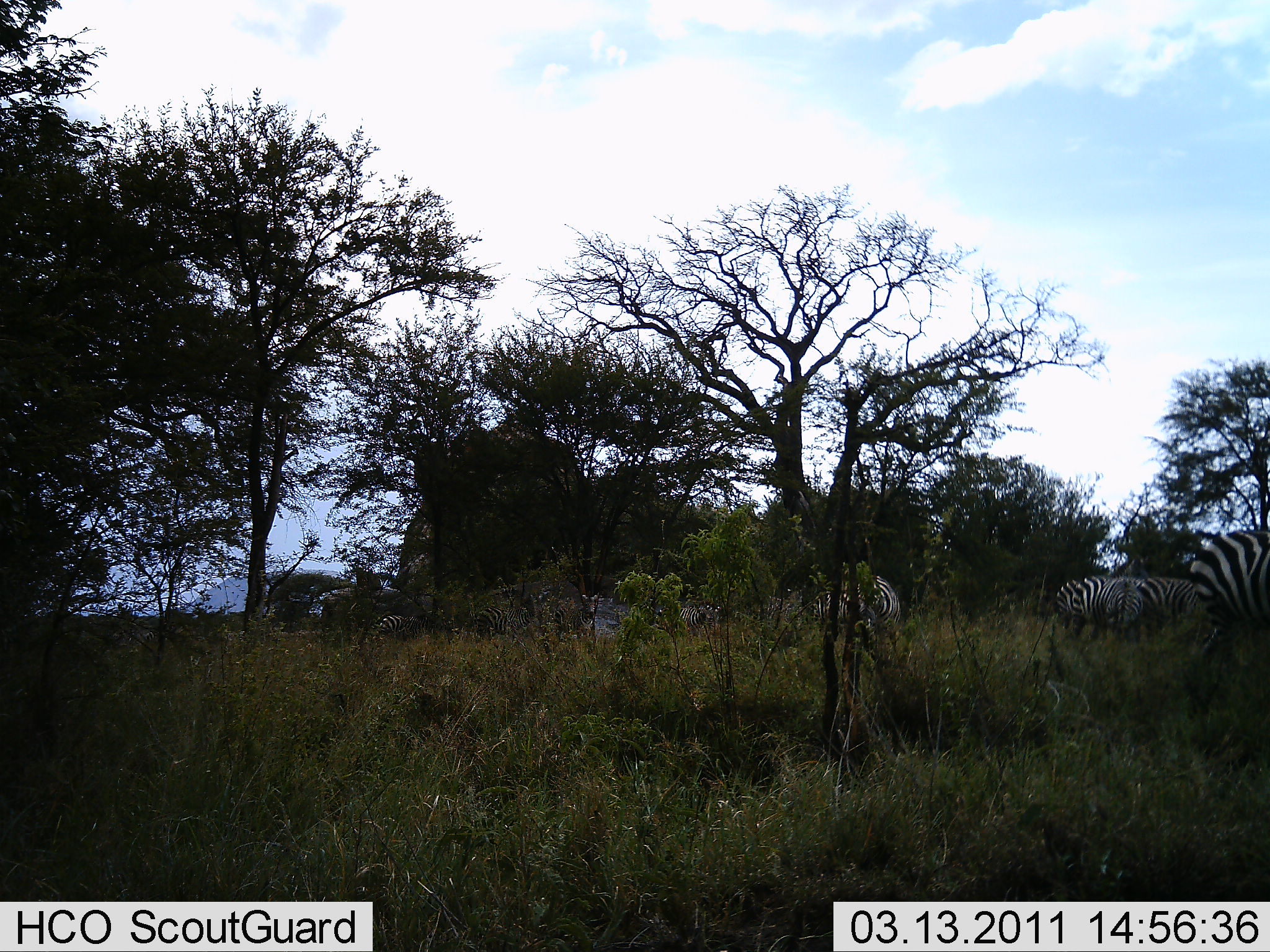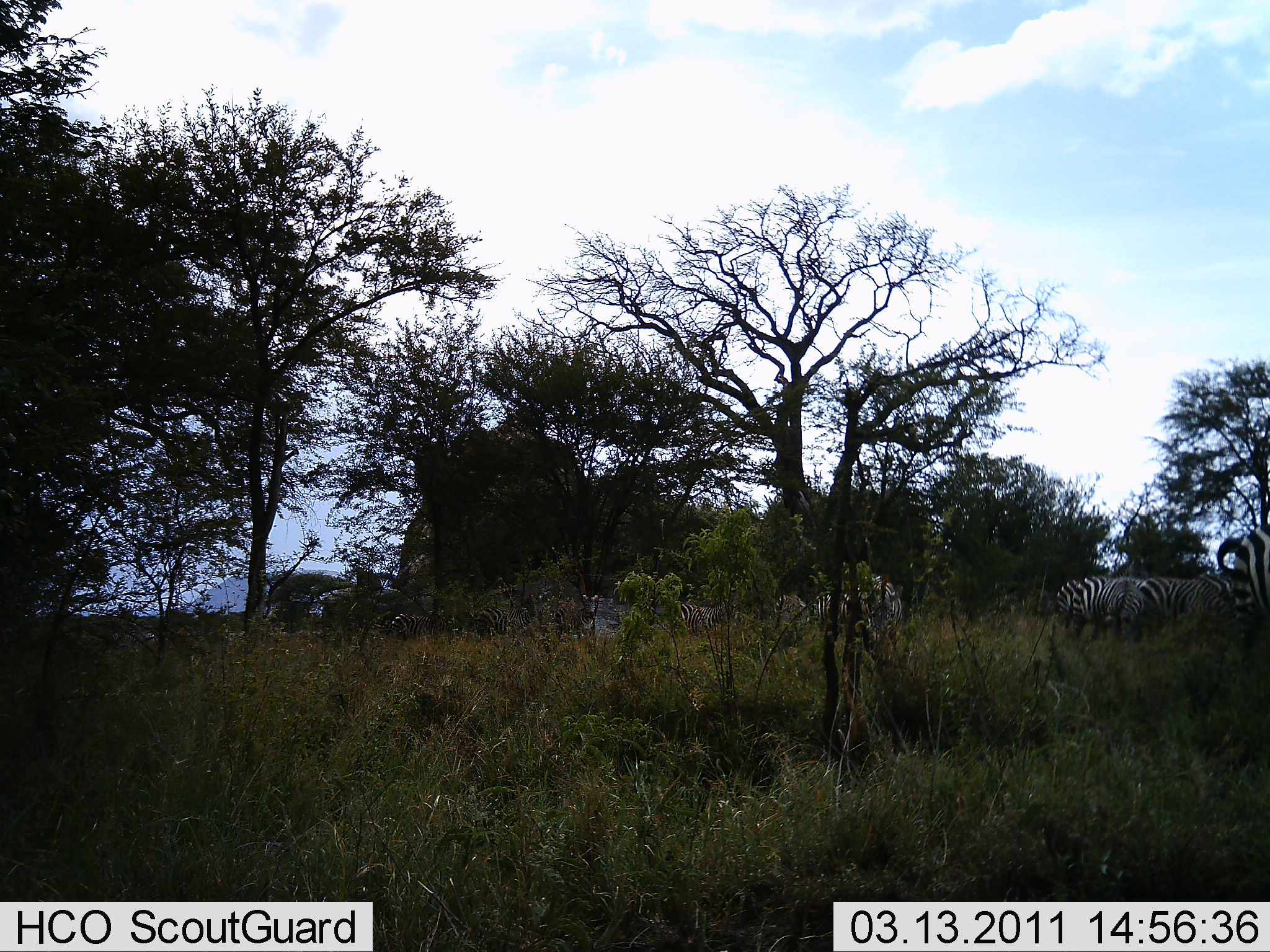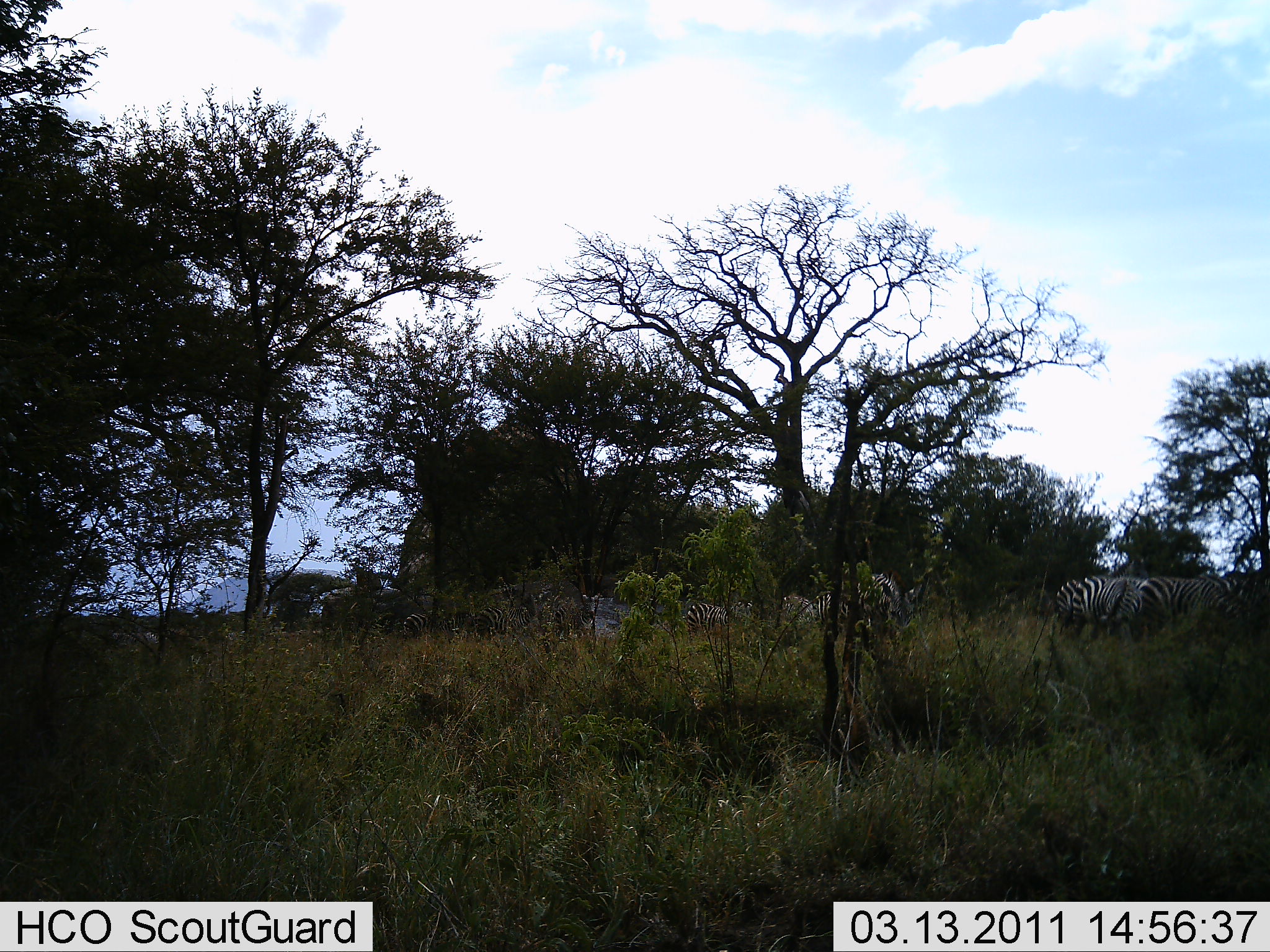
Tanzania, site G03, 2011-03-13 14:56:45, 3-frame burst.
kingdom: Animalia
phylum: Chordata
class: Mammalia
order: Perissodactyla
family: Equidae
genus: Equus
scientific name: Equus quagga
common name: plains zebra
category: zebra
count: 8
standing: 55%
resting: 9%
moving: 36%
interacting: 0%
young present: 0%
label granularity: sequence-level